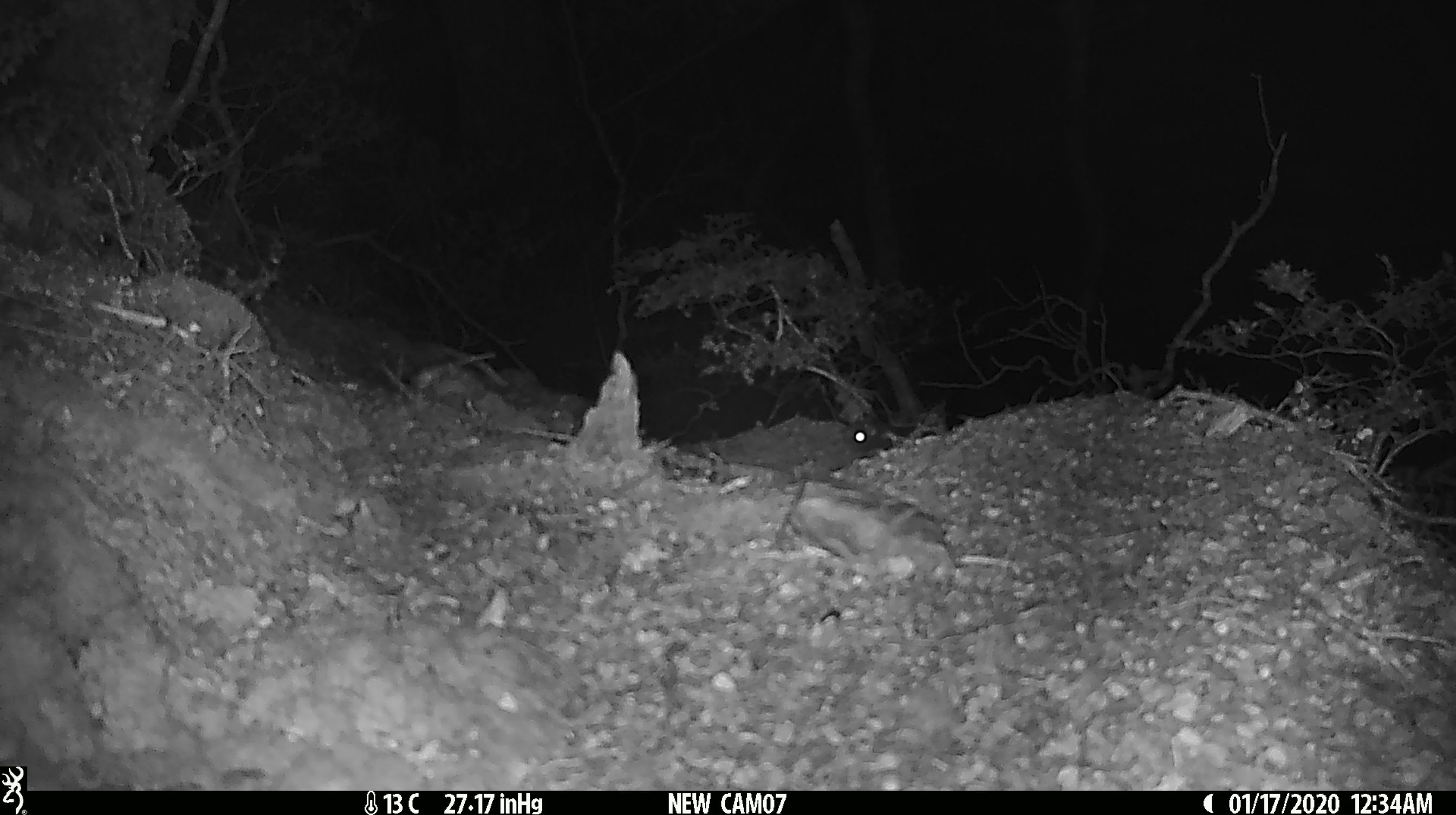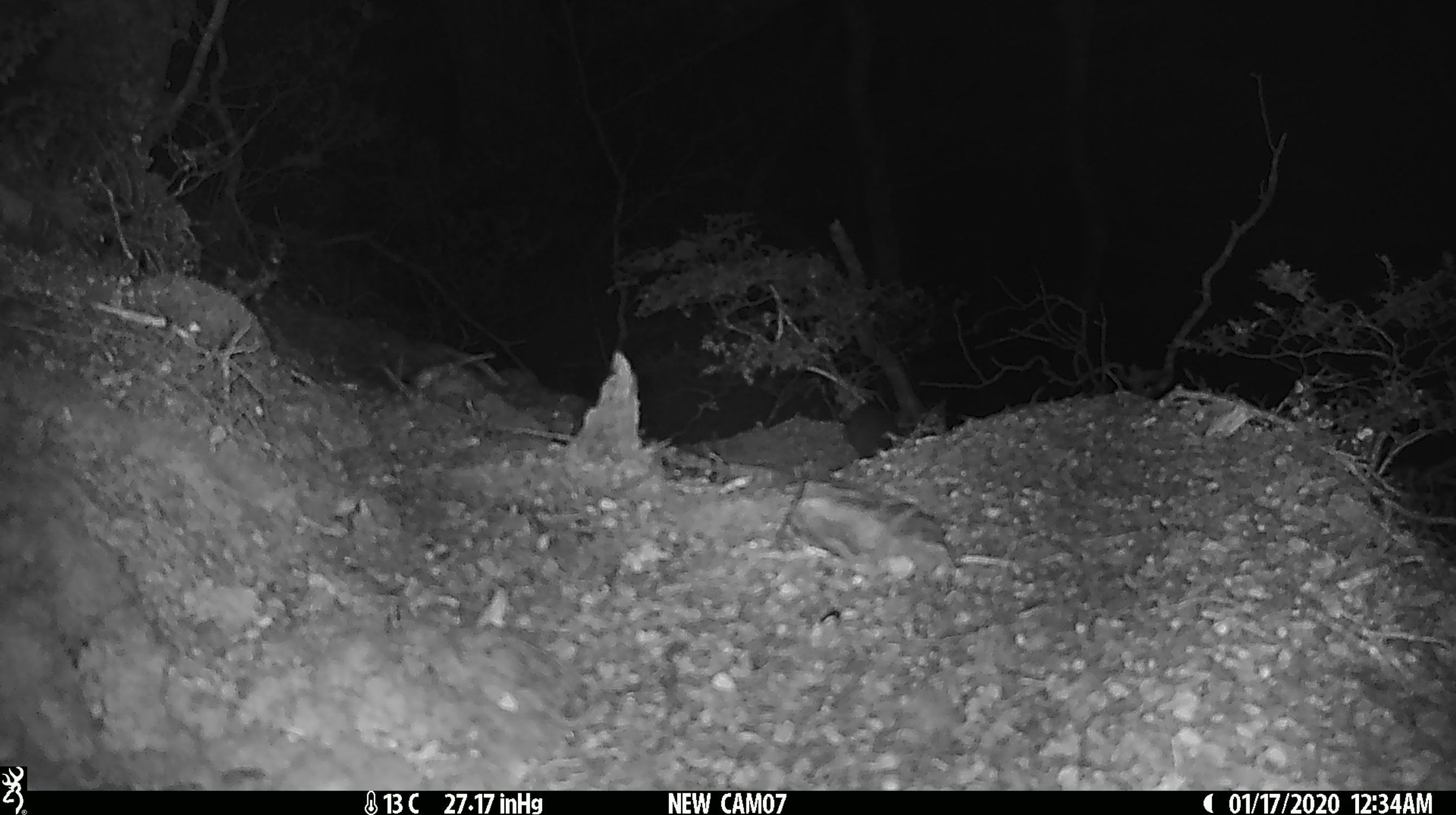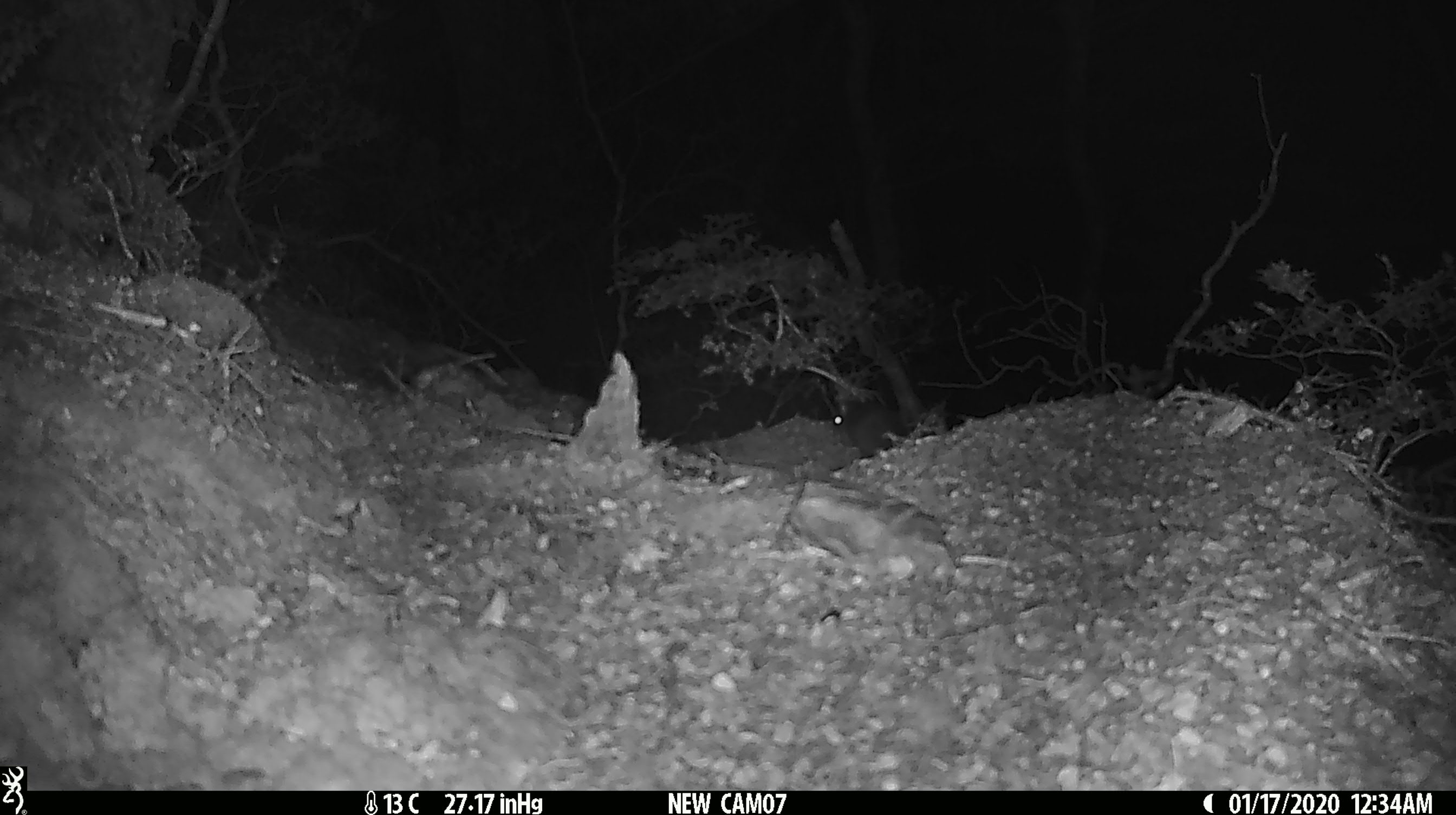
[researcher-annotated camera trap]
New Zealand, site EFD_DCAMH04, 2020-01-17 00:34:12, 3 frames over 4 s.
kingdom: Animalia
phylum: Chordata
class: Mammalia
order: Rodentia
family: Muridae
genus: Mus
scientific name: Mus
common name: mouse